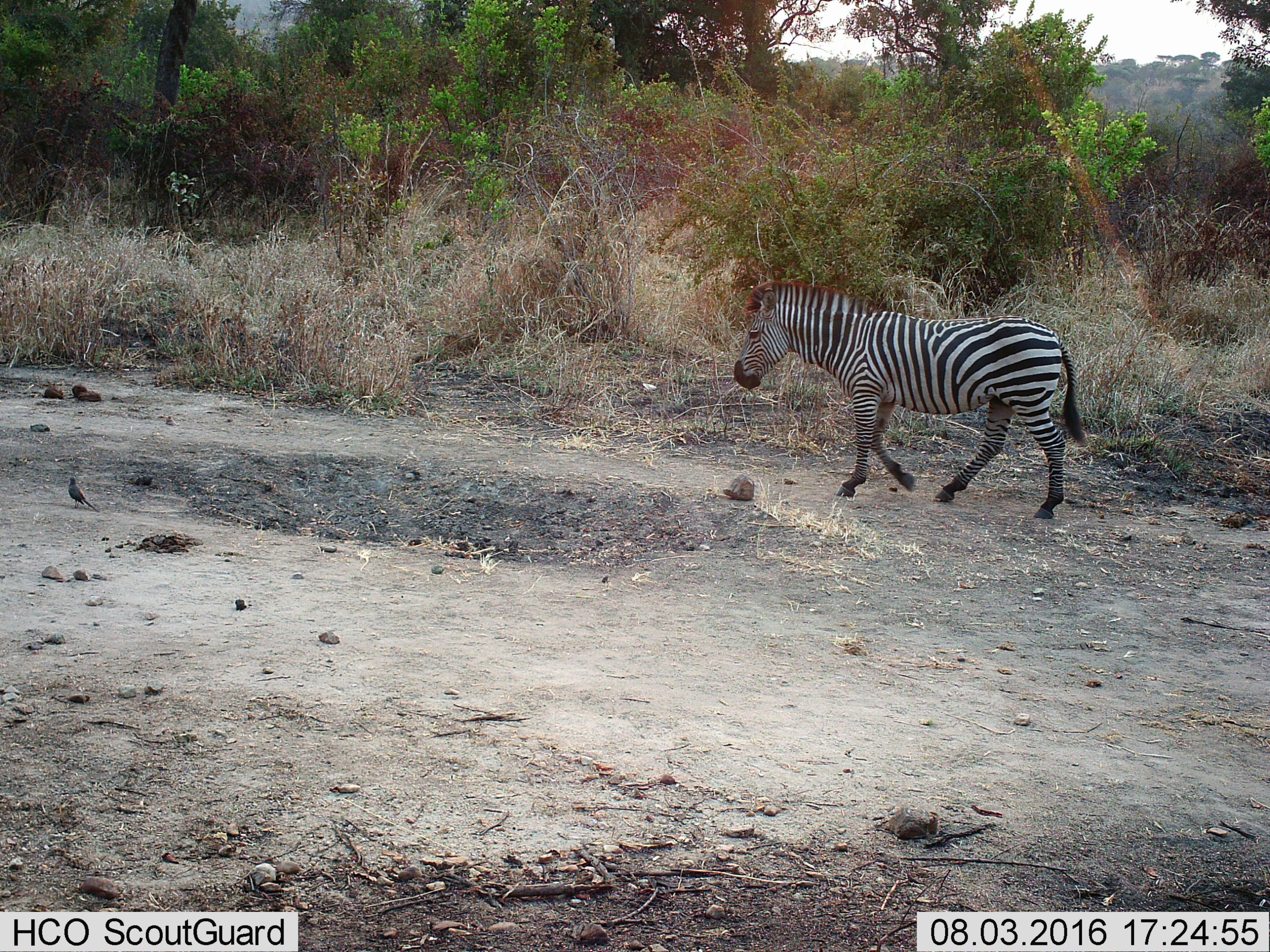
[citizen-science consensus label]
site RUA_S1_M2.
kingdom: Animalia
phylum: Chordata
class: Mammalia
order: Perissodactyla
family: Equidae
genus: Equus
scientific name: Equus quagga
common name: plains zebra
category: zebraplains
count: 1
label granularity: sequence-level